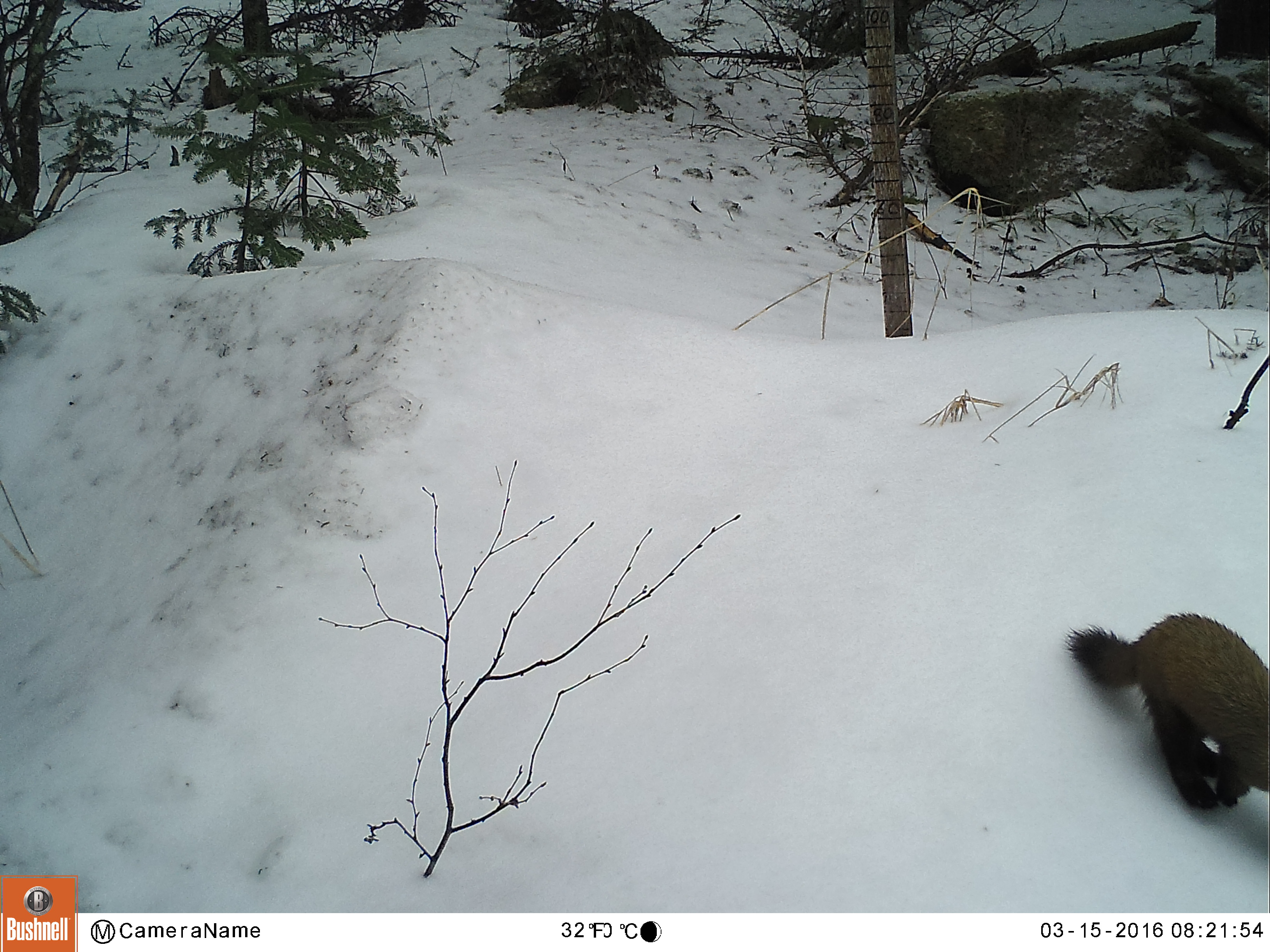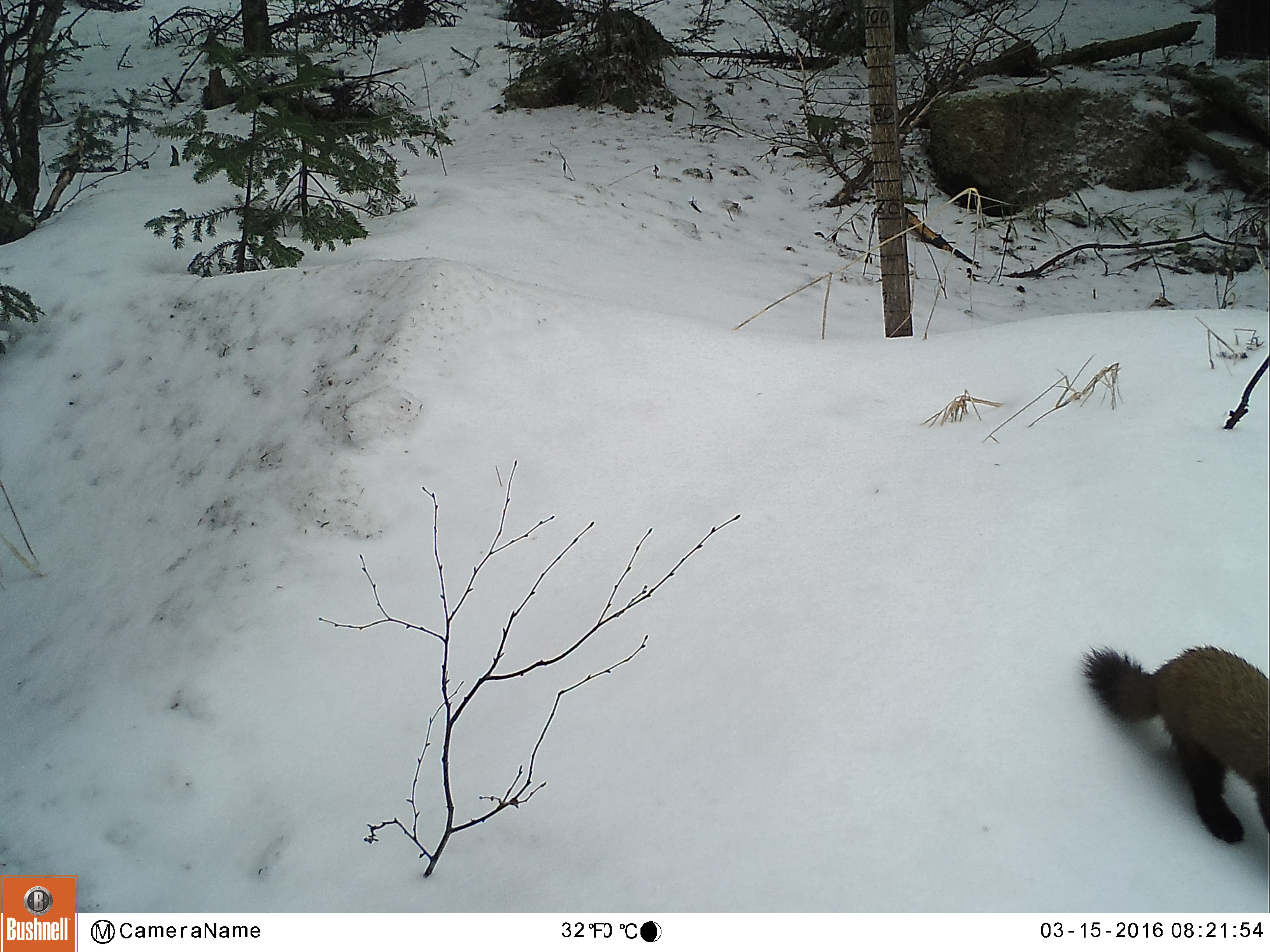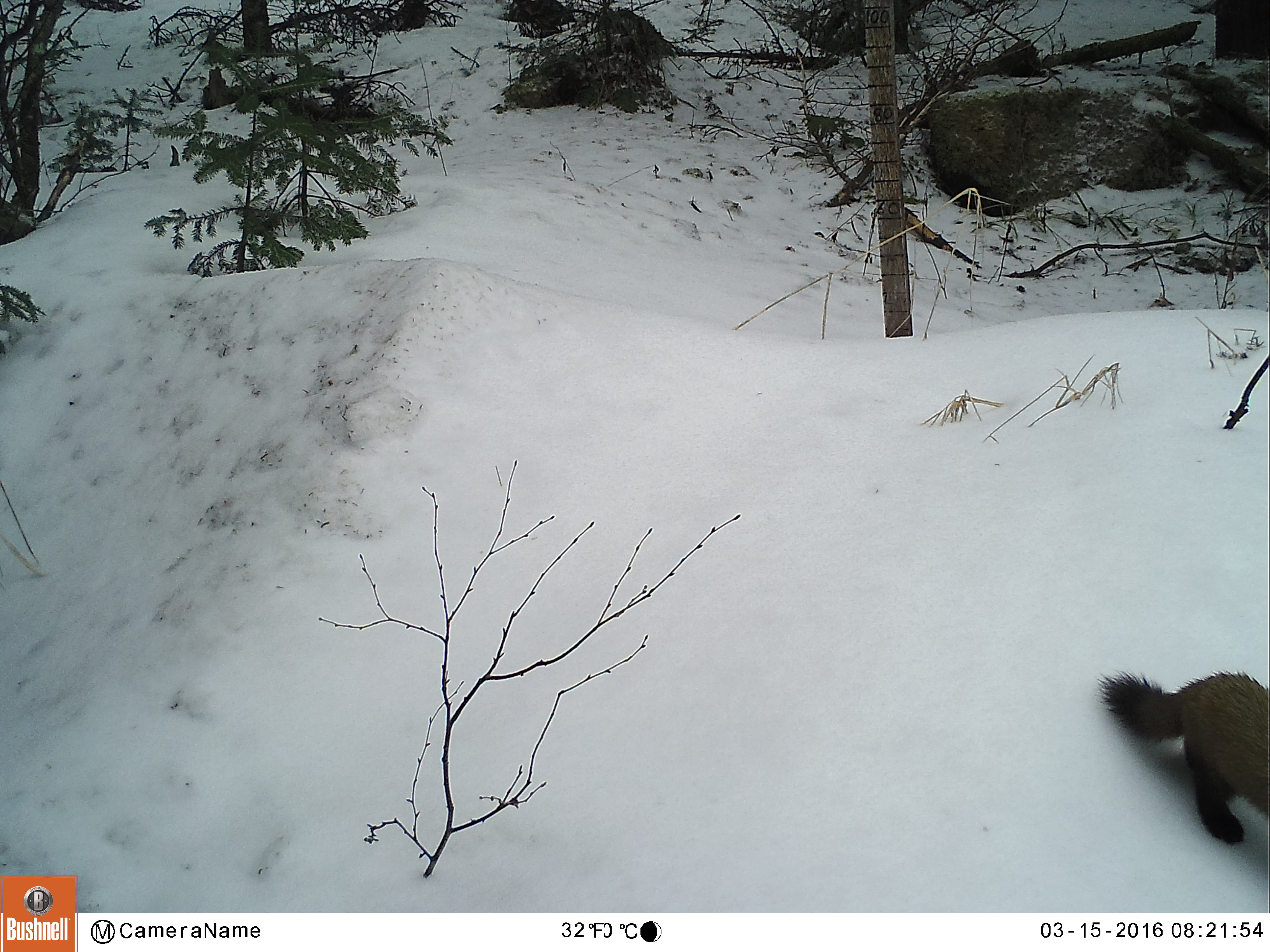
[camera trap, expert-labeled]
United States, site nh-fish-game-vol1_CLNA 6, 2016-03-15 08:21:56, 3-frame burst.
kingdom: Animalia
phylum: Chordata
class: Mammalia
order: Carnivora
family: Mustelidae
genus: Martes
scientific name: Martes americana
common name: american marten